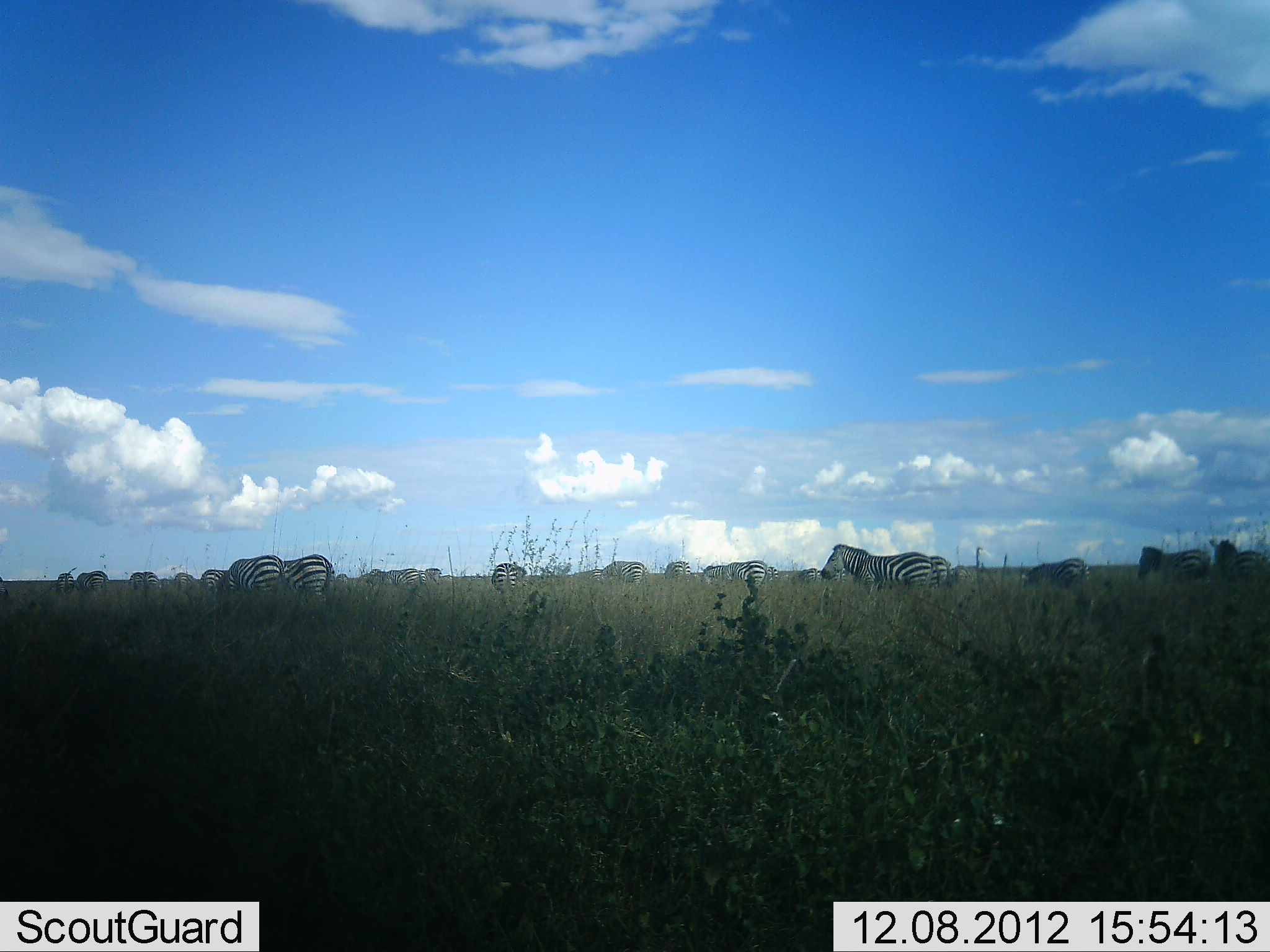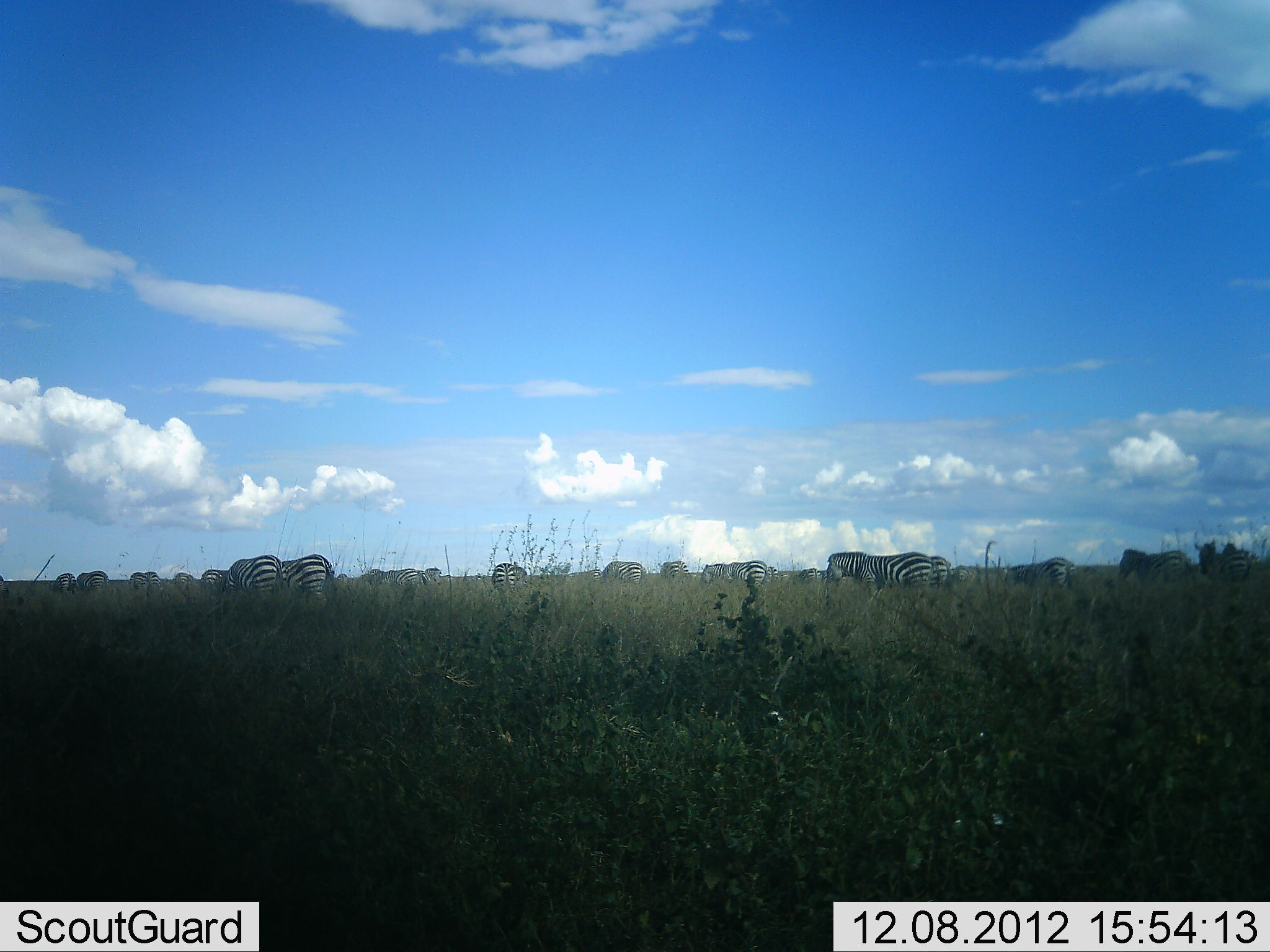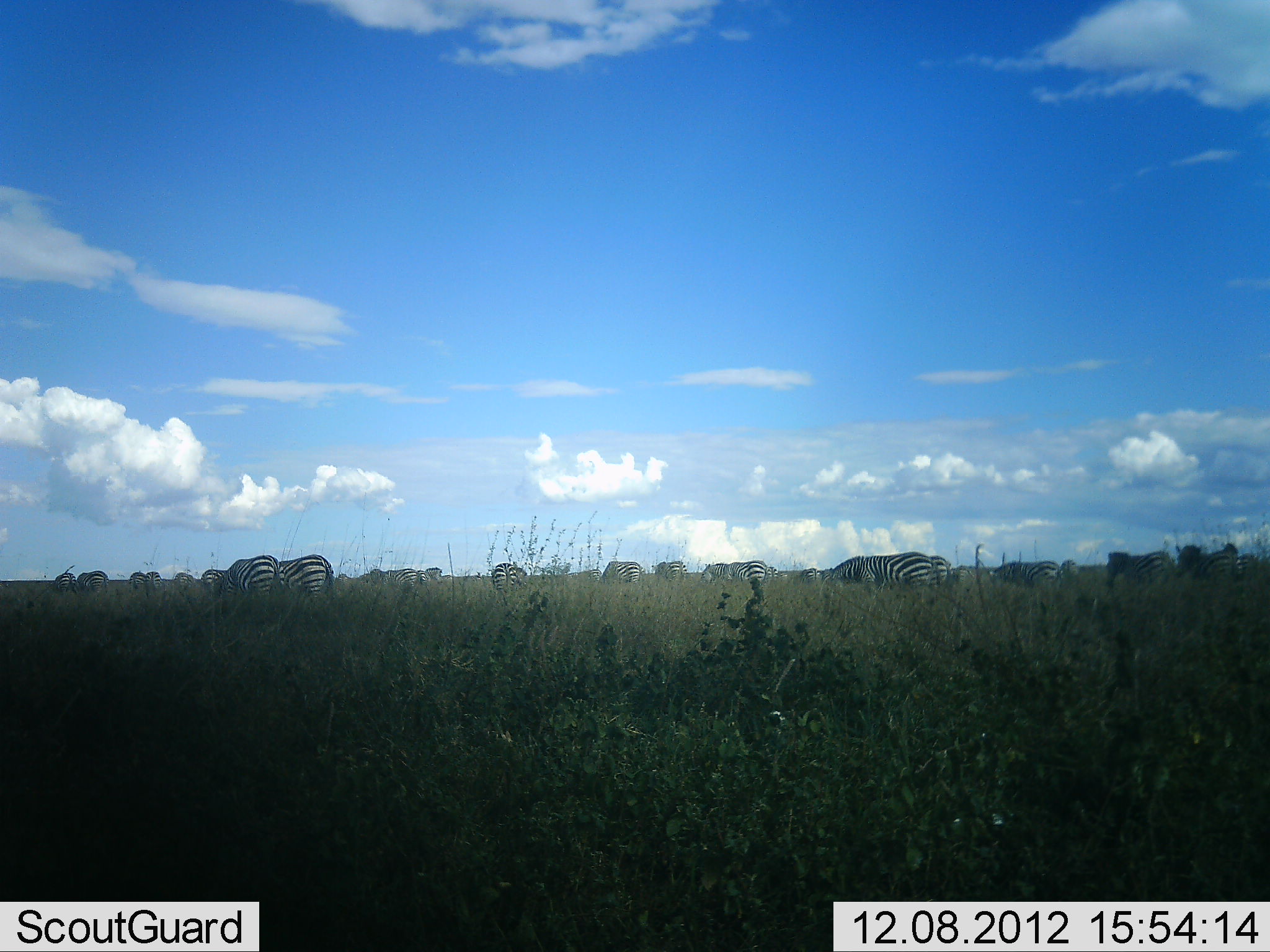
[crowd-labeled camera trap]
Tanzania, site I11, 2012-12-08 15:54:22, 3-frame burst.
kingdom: Animalia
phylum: Chordata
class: Mammalia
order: Perissodactyla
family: Equidae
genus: Equus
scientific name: Equus quagga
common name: plains zebra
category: zebra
Zebra (plains zebra) (Equus quagga), count 11-50. Behavior (volunteer vote fractions): standing 90%, resting 0%, moving 30%, interacting 0%. Young present (vote fraction): 0%. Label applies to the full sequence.